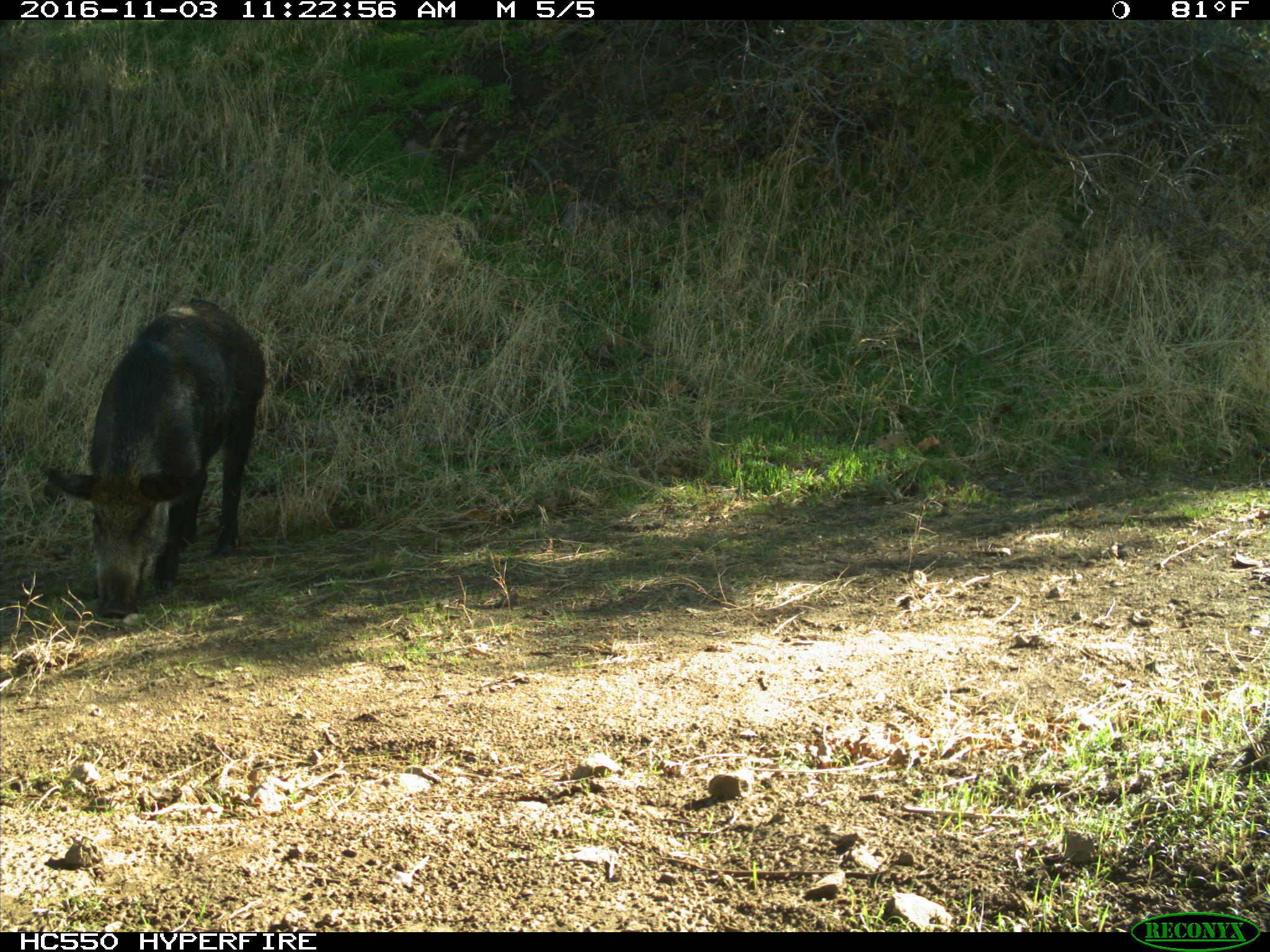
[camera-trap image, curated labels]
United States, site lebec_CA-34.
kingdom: Animalia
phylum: Chordata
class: Mammalia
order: Artiodactyla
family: Suidae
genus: Sus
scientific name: Sus scrofa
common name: wild boar